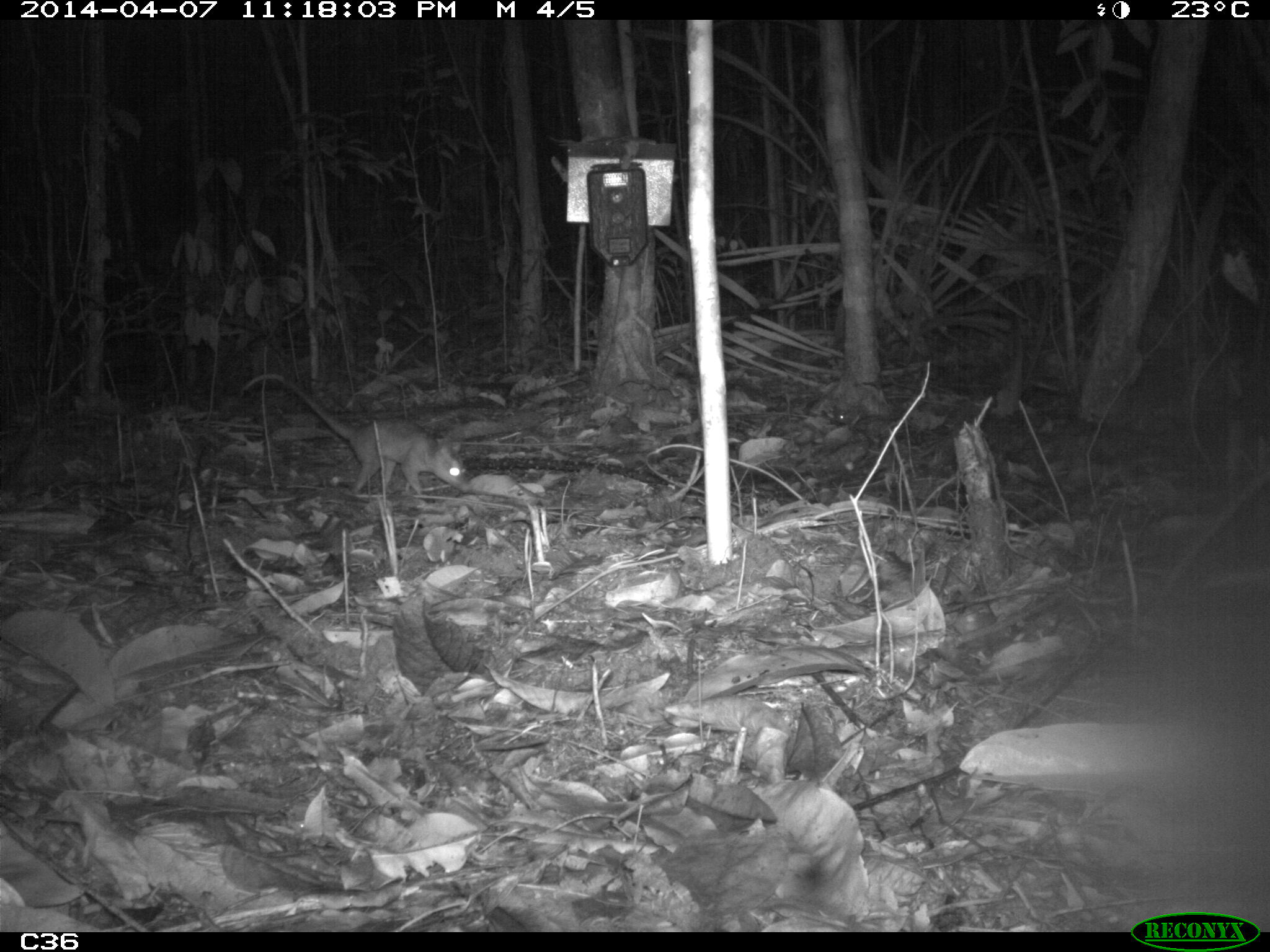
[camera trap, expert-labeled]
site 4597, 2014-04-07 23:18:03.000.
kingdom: Animalia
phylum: Chordata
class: Mammalia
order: Didelphimorphia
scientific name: Didelphimorphia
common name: opossum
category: unknown opossum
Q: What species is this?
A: Unknown opossum (opossum) (Didelphimorphia).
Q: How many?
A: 1.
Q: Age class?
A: Adult.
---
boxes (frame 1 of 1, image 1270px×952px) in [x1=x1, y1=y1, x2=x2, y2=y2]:
unknown opossum: [x1=240, y1=371, x2=472, y2=496]; [x1=833, y1=382, x2=894, y2=425]